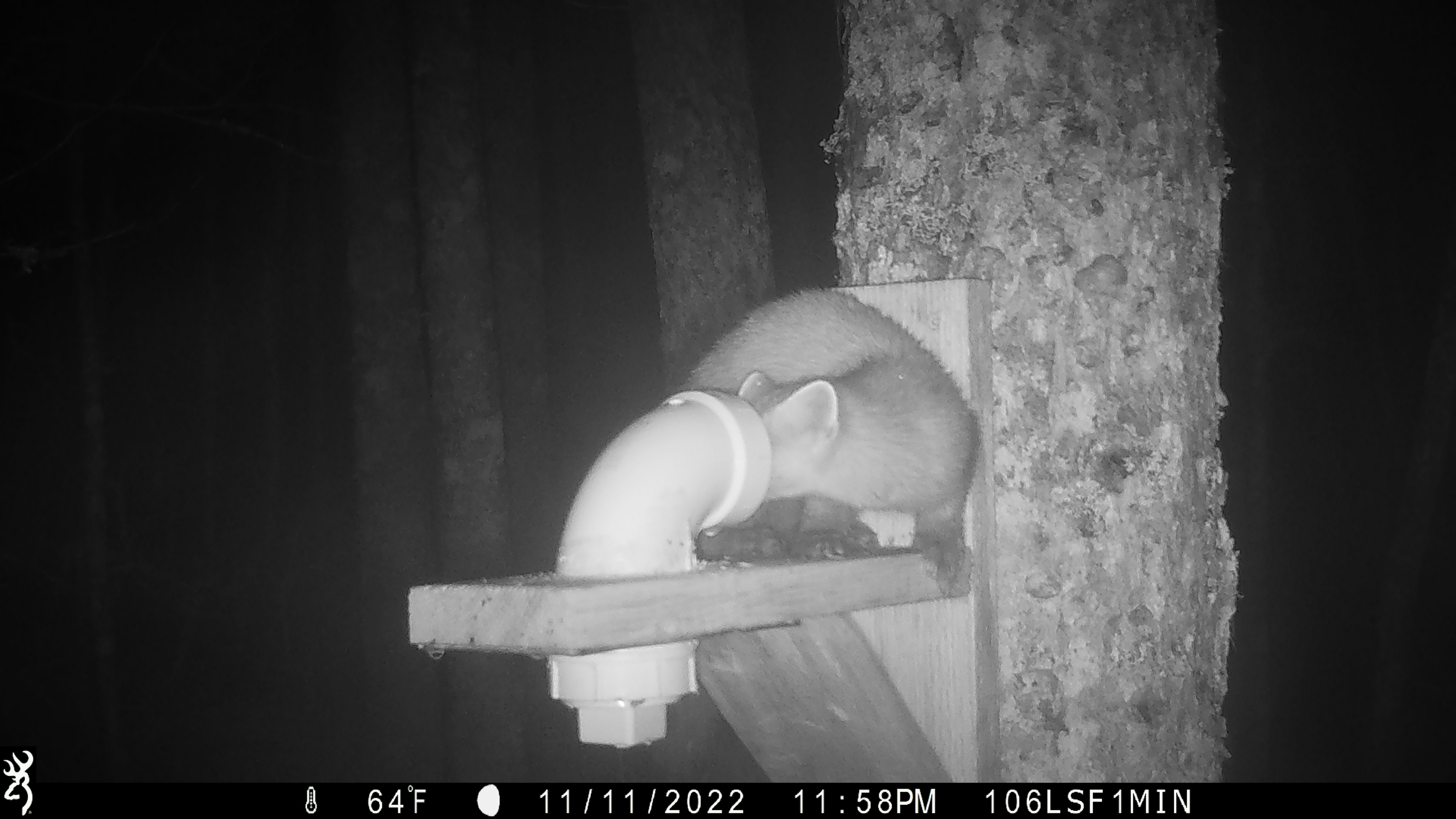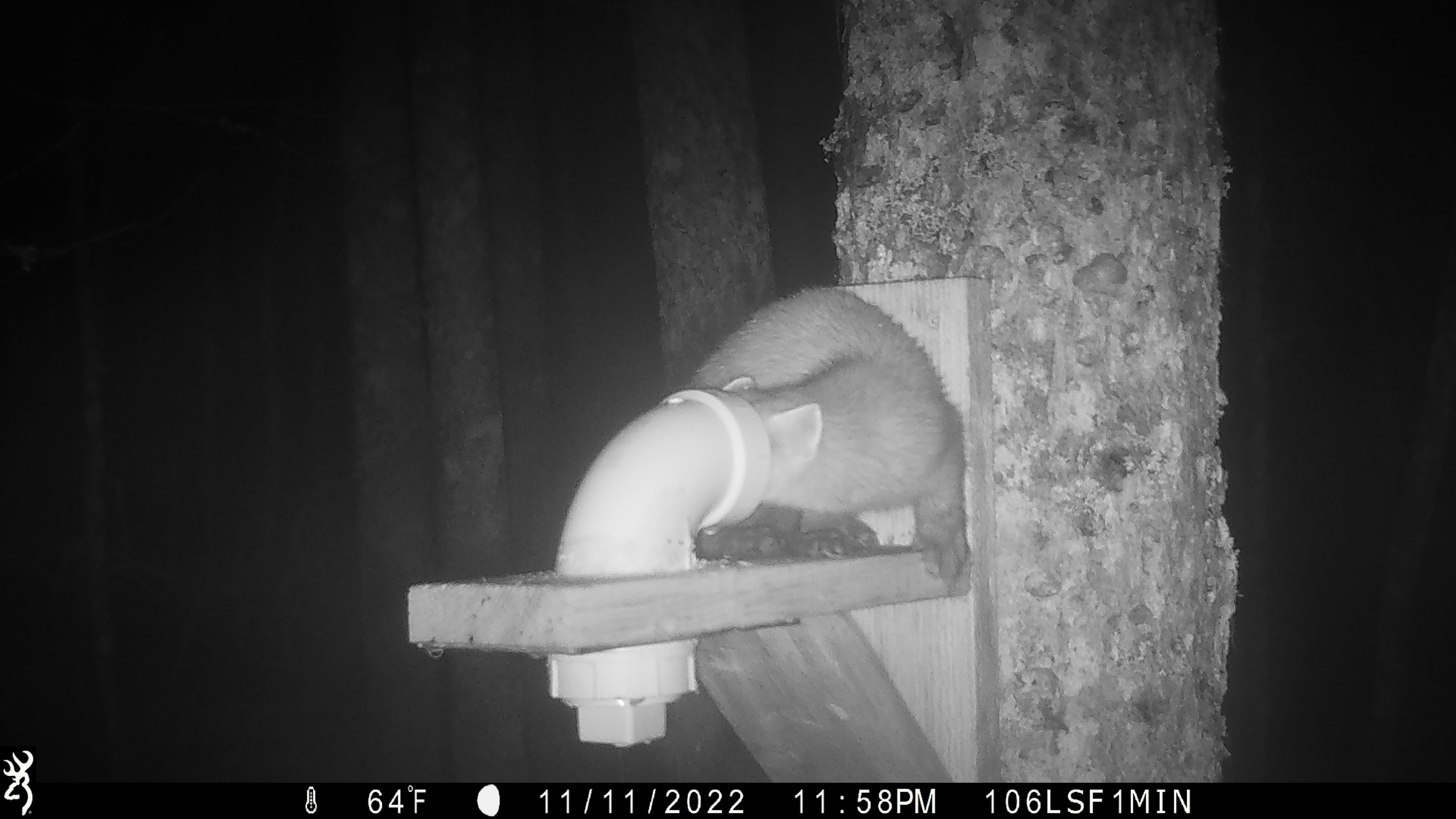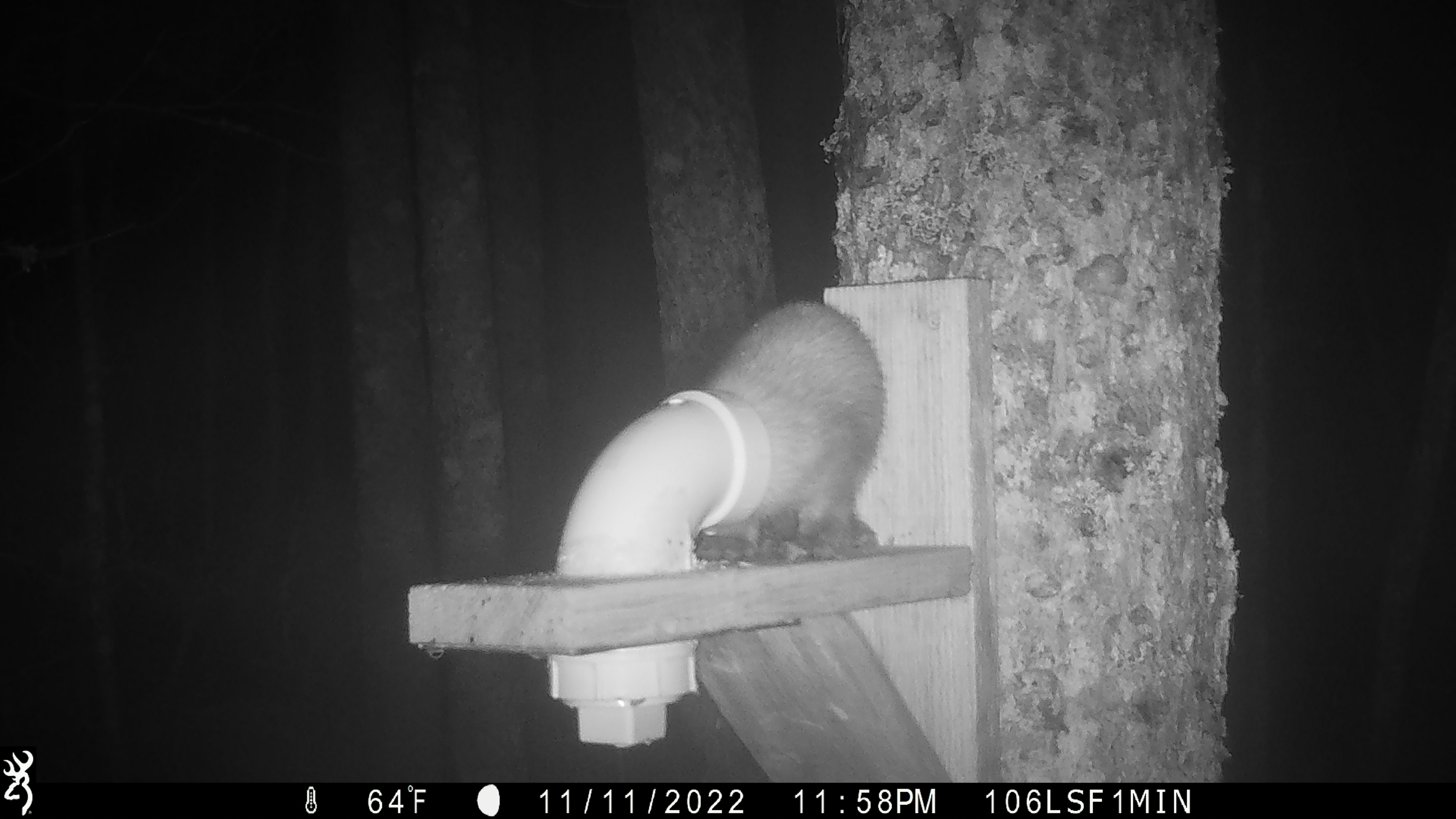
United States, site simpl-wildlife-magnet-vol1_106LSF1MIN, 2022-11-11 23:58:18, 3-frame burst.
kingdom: Animalia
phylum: Chordata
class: Mammalia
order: Carnivora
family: Mustelidae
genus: Martes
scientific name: Martes americana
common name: american marten